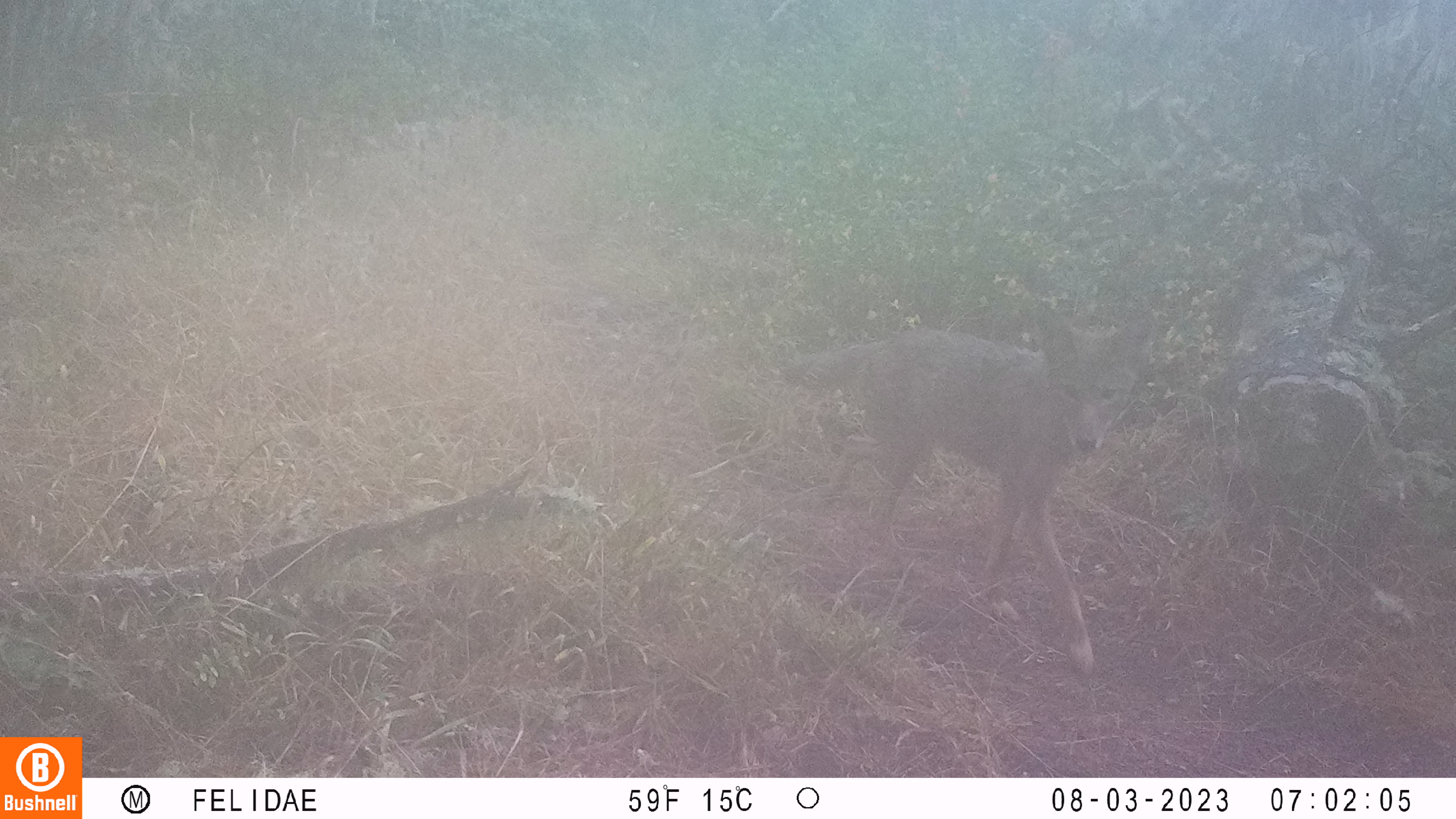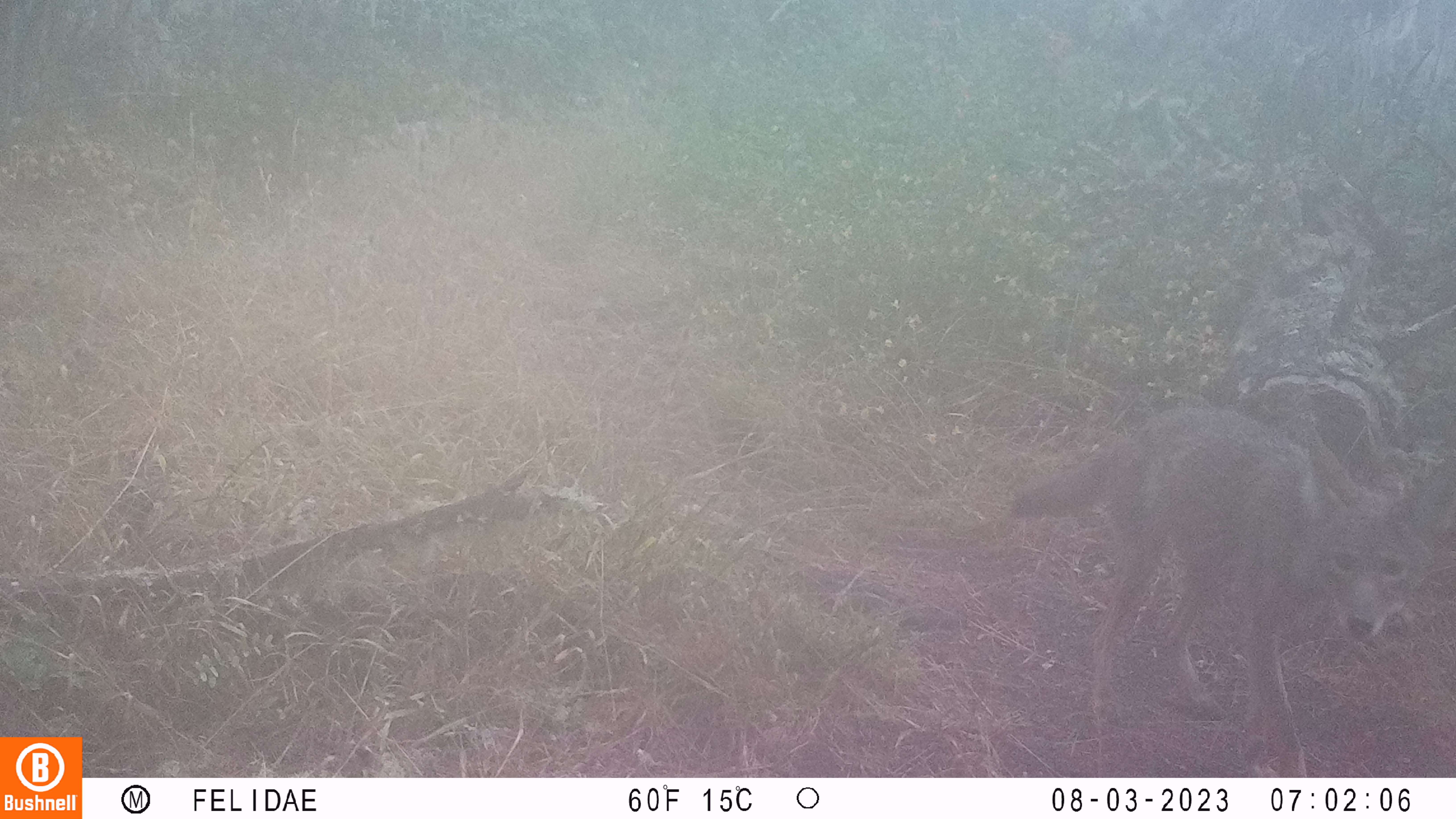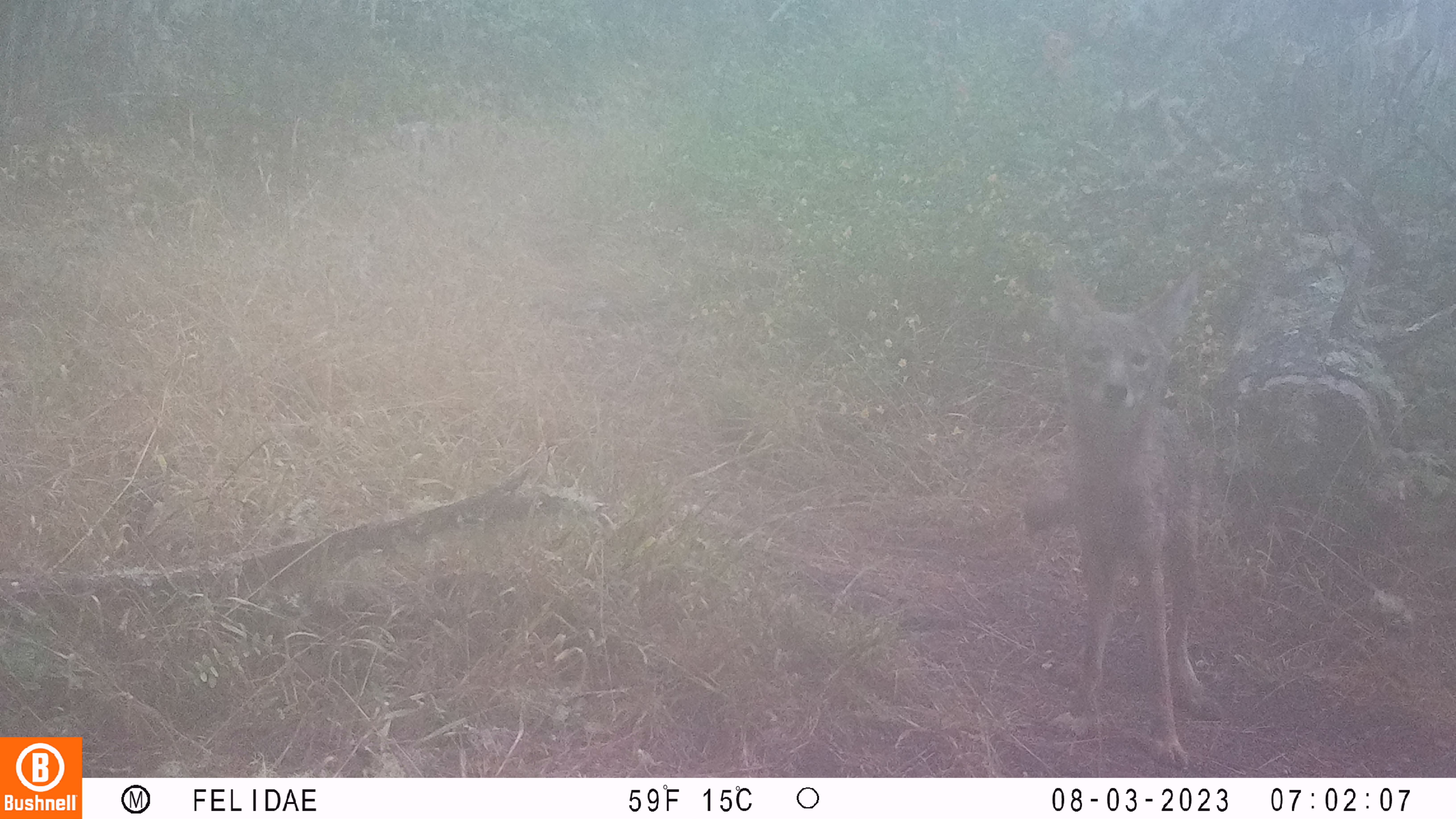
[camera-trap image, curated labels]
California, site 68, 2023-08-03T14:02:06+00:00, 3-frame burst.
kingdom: Animalia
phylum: Chordata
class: Mammalia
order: Carnivora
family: Canidae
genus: Canis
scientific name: Canis latrans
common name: coyote